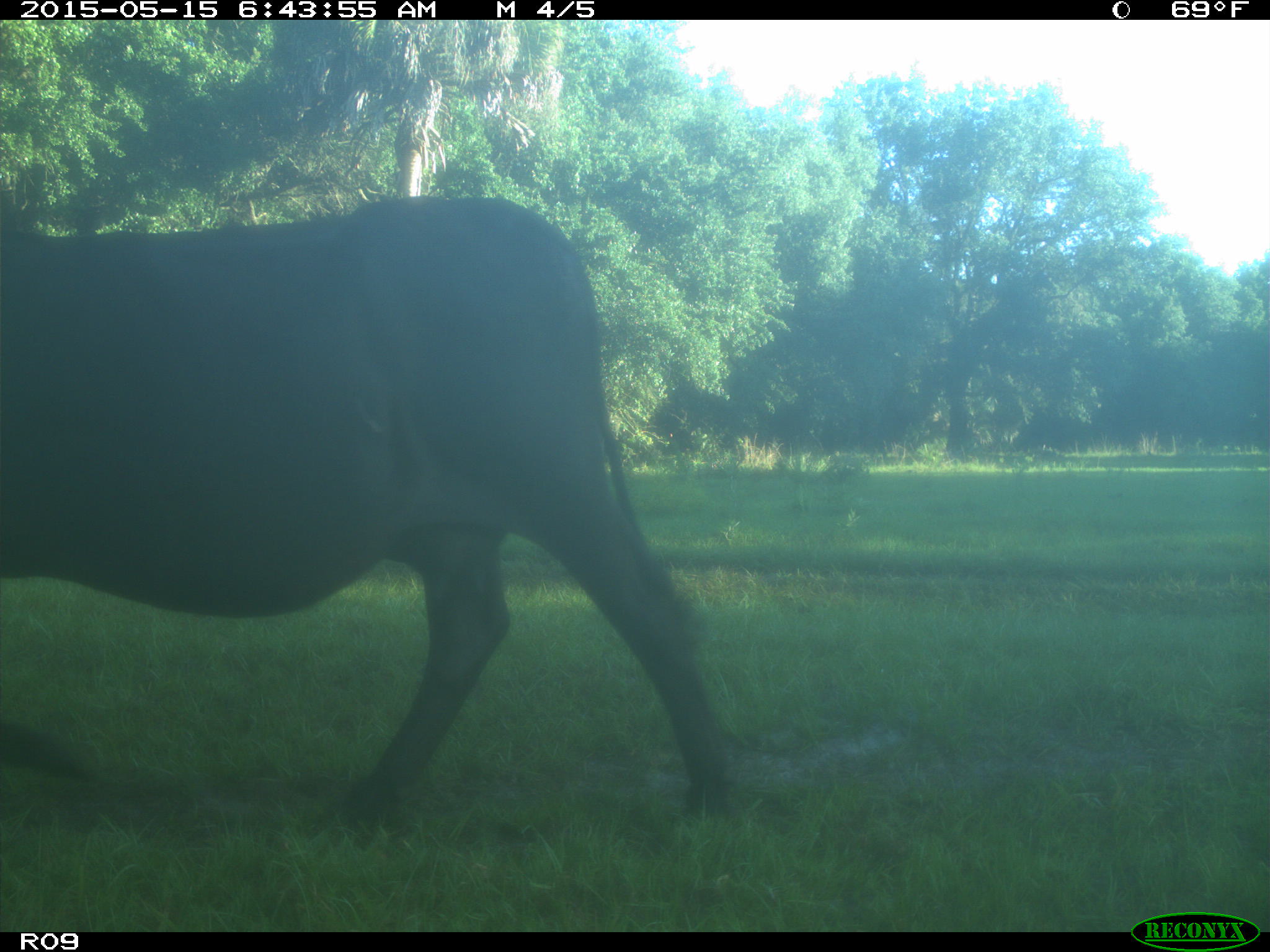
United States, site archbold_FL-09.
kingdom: Animalia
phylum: Chordata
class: Mammalia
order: Artiodactyla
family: Bovidae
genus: Bos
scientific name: Bos taurus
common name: domestic cow